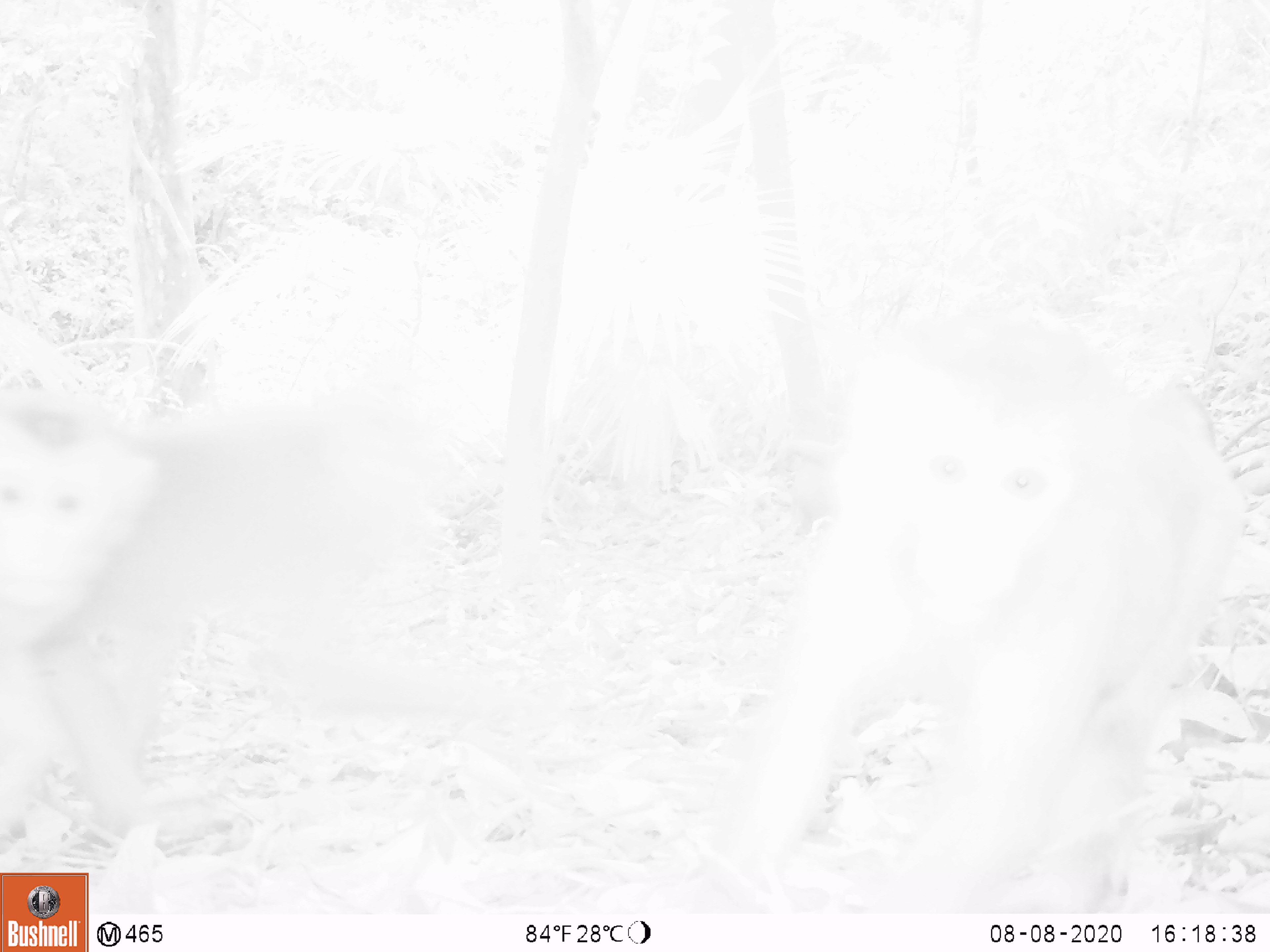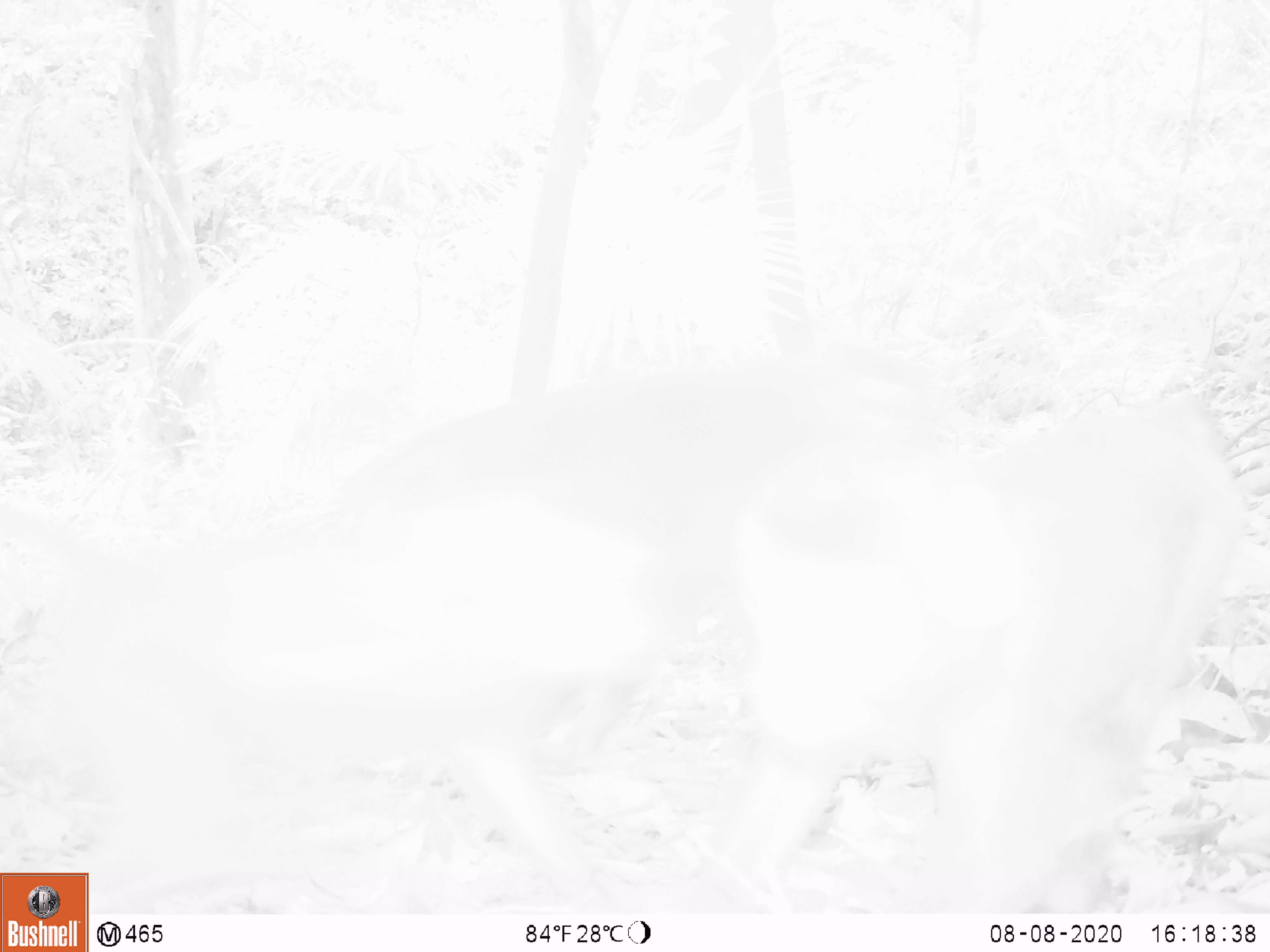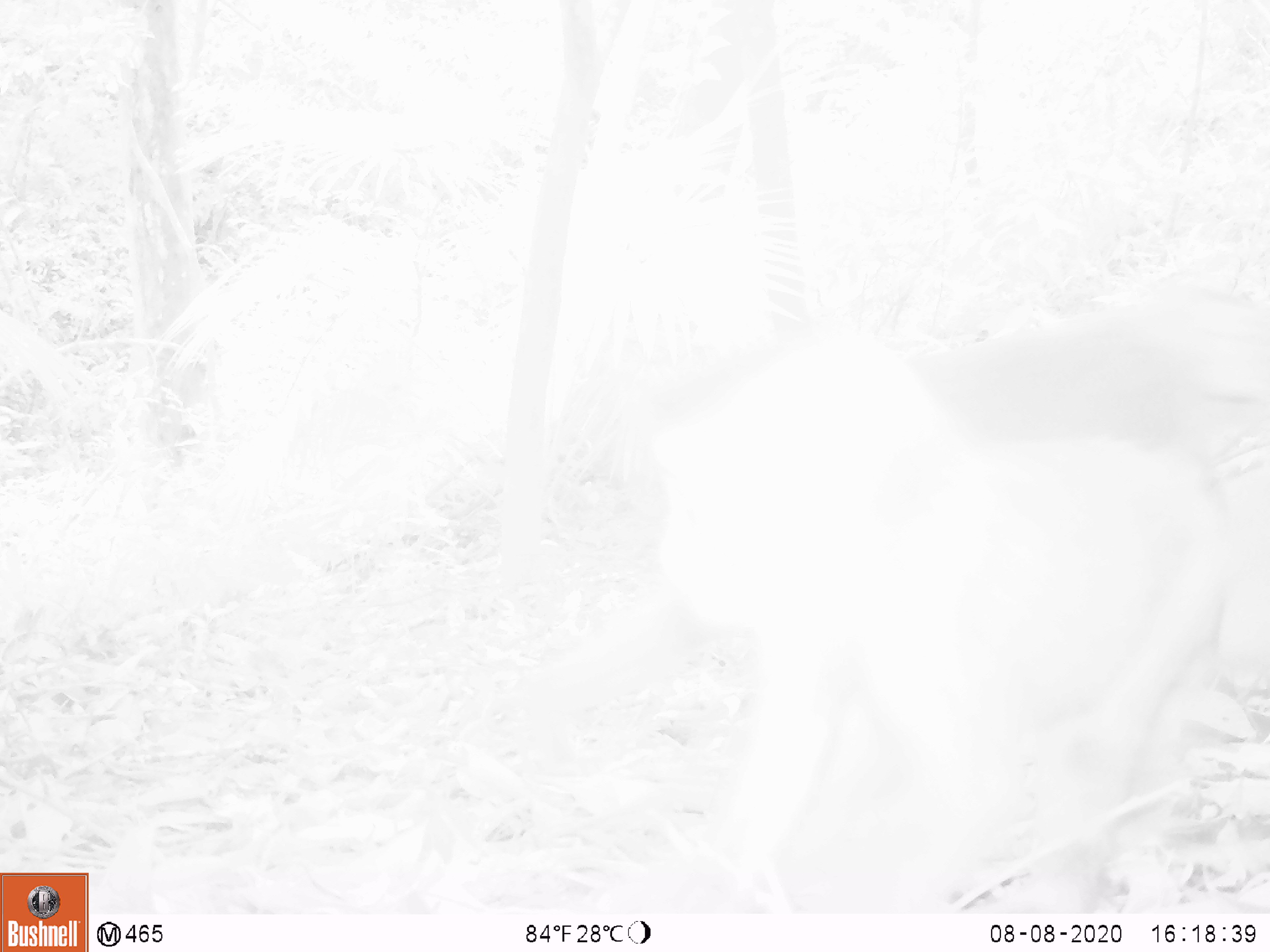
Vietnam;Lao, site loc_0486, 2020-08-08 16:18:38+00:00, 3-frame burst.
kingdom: Animalia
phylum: Chordata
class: Mammalia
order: Primates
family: Cercopithecidae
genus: Macaca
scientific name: Macaca nemestrina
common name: pig-tailed macaque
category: pig tailed macaque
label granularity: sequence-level